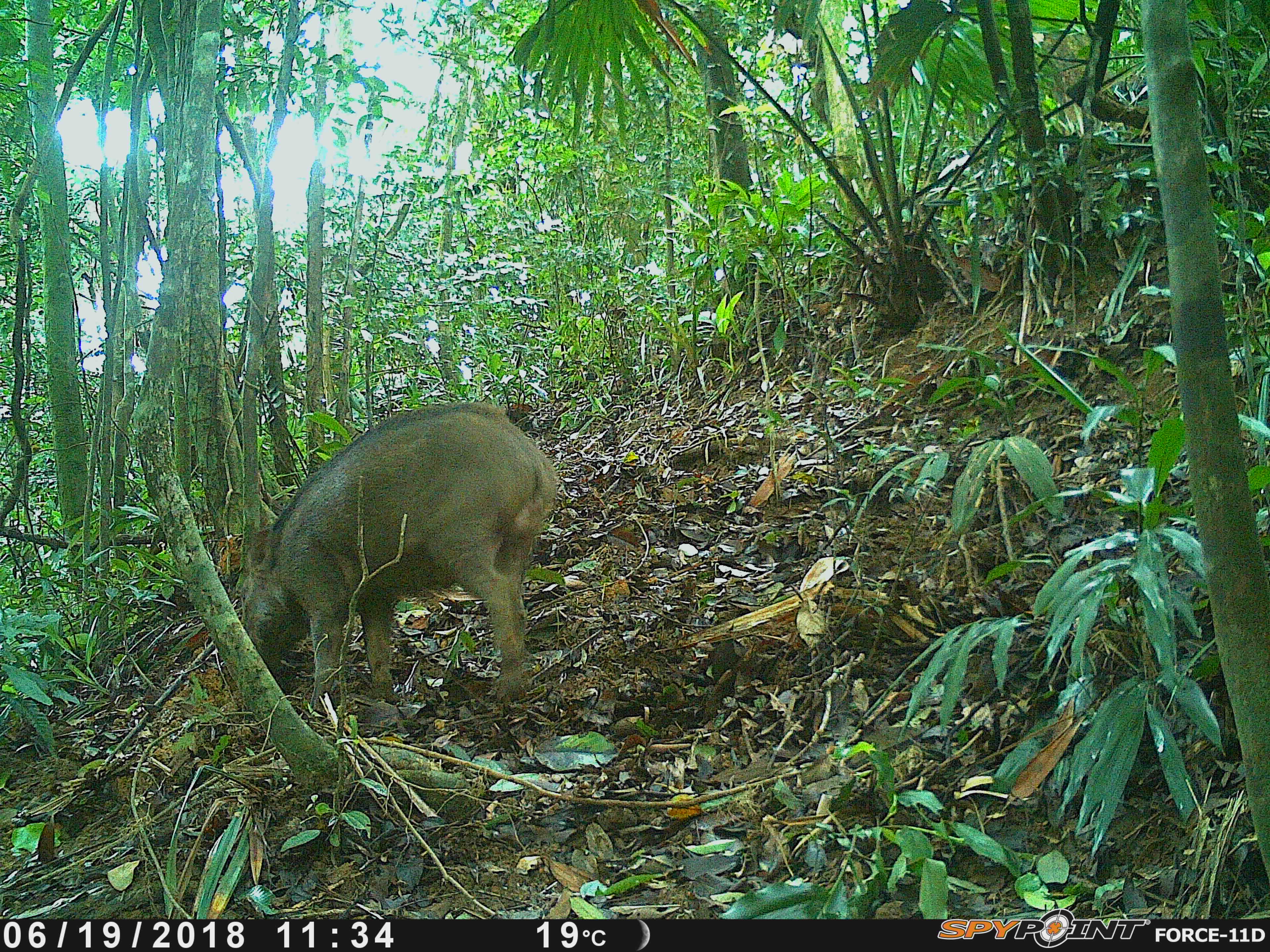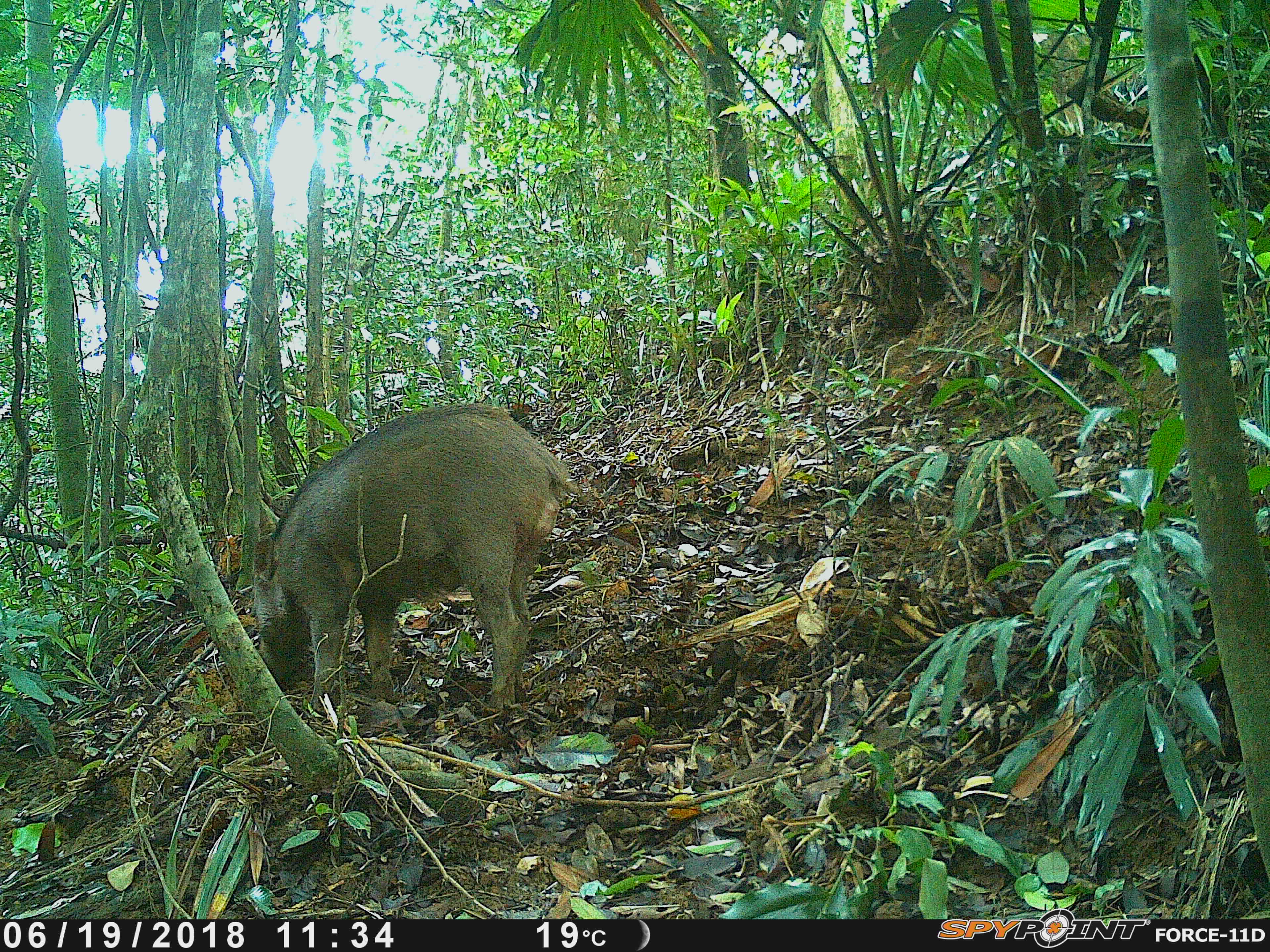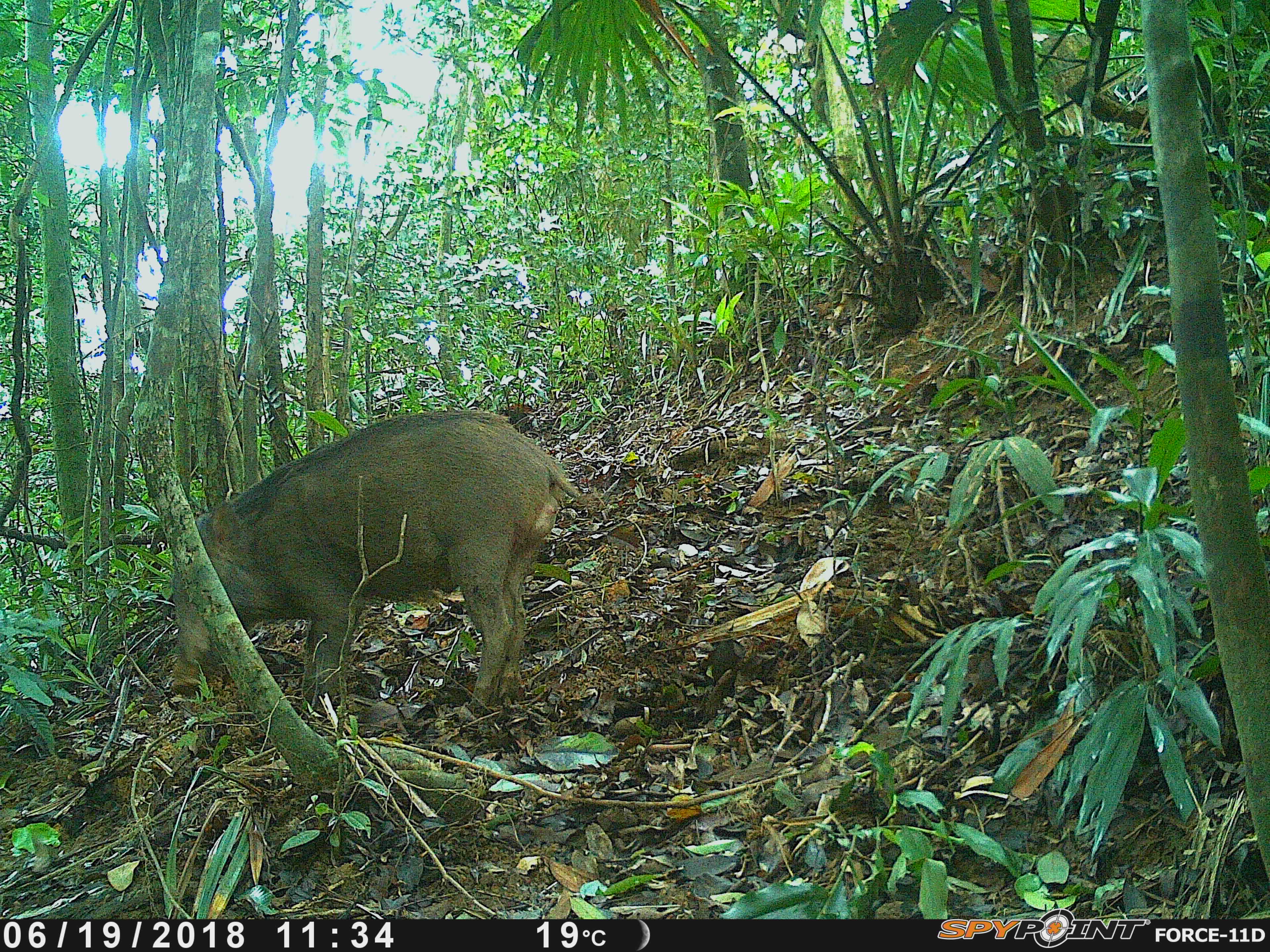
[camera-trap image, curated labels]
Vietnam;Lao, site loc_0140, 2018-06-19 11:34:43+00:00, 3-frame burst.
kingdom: Animalia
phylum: Chordata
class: Mammalia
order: Artiodactyla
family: Suidae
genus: Sus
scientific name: Sus scrofa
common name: eurasian wild pig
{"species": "eurasian wild pig (Sus scrofa)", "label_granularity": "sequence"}